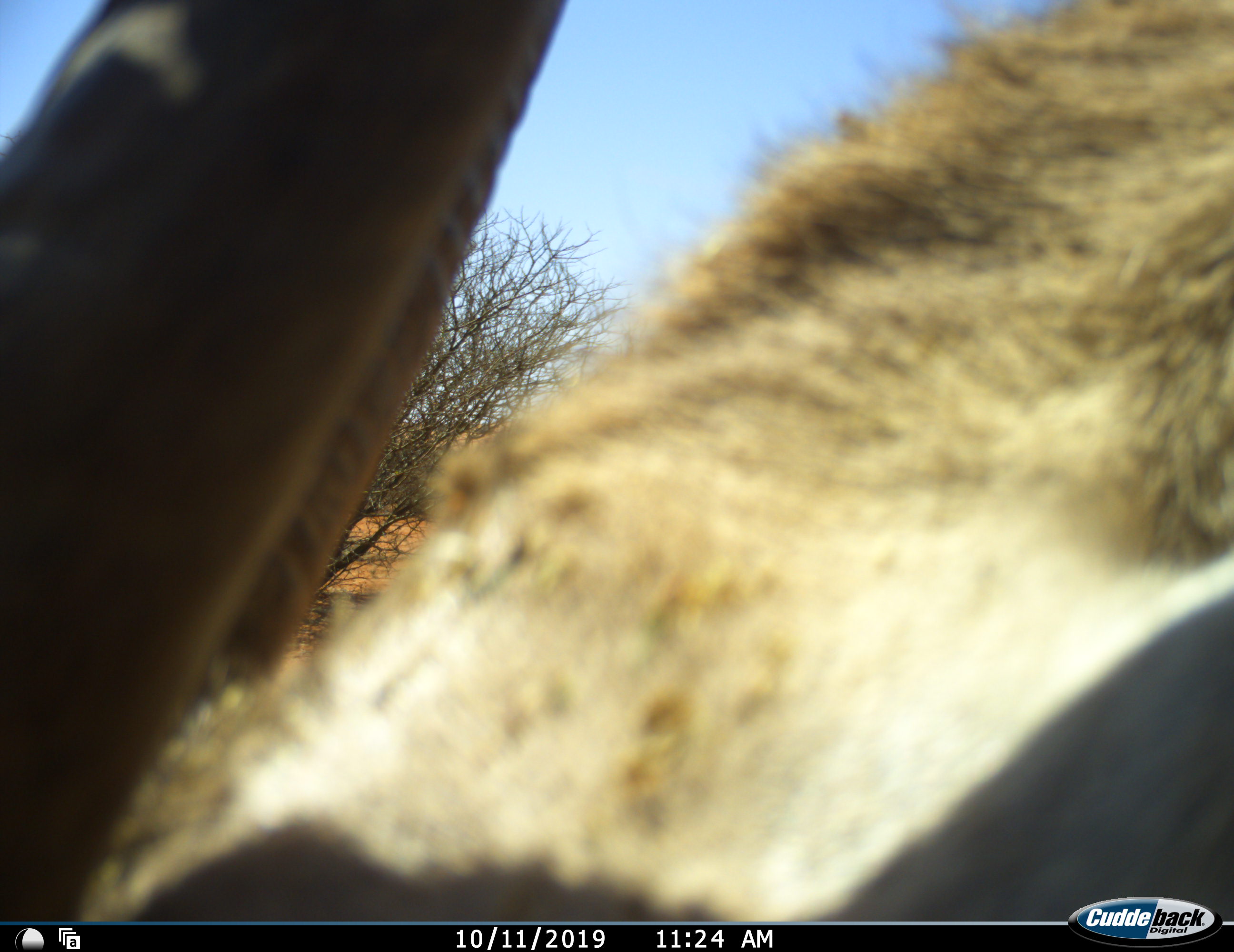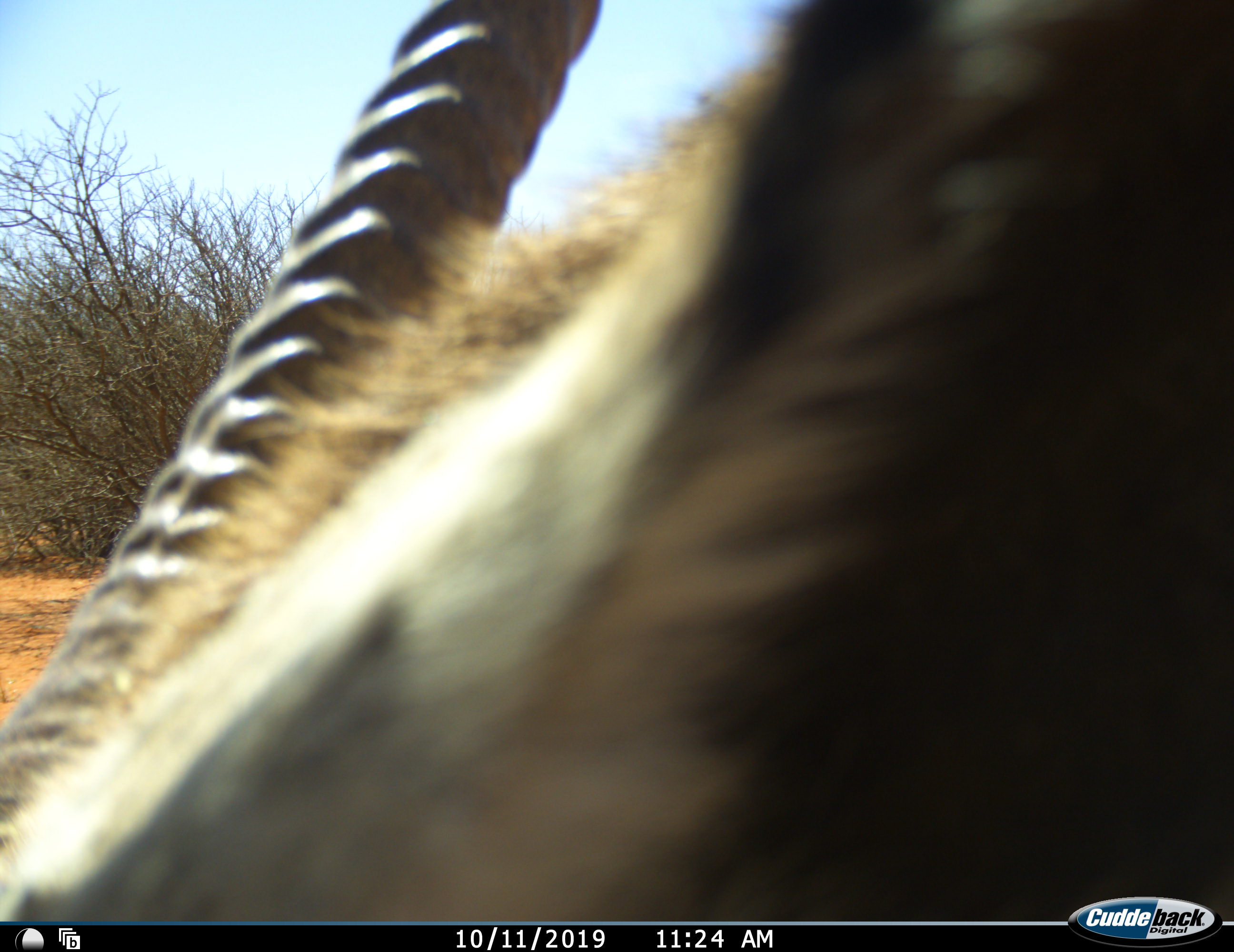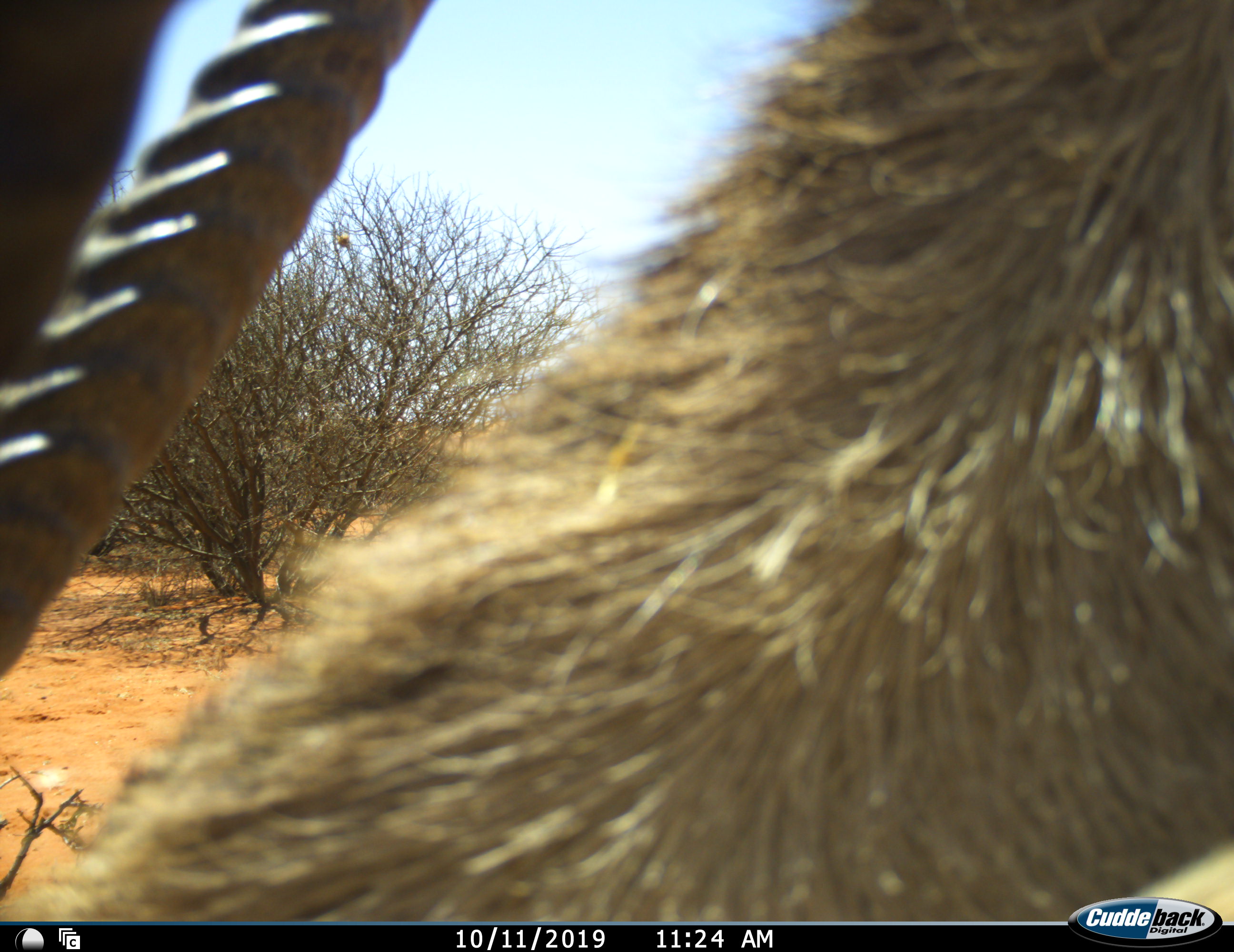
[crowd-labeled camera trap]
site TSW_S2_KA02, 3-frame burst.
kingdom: Animalia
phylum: Chordata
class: Mammalia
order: Artiodactyla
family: Bovidae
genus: Oryx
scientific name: Oryx gazella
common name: gemsbok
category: oryx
Oryx (gemsbok) (Oryx gazella), count 1. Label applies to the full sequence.